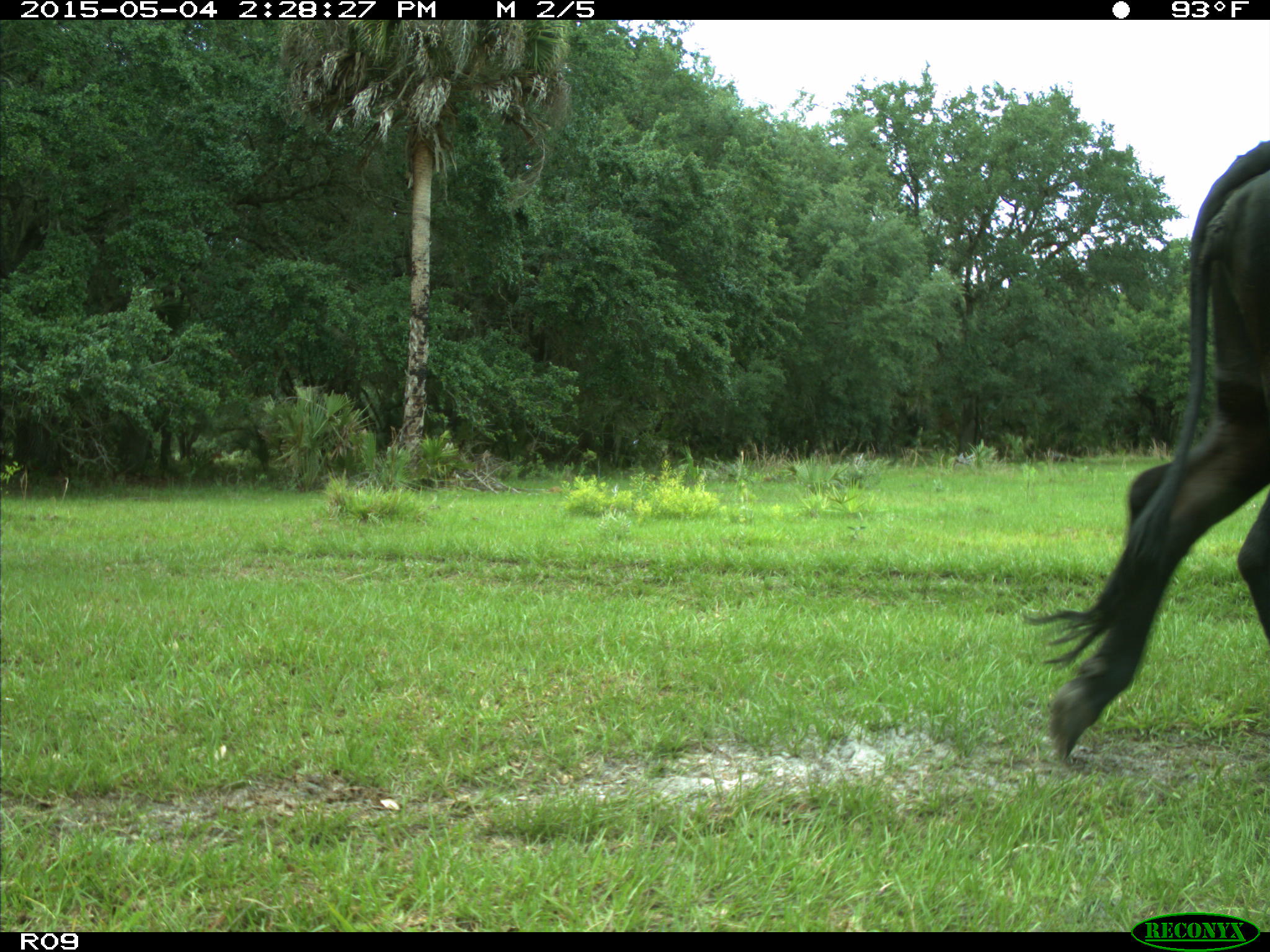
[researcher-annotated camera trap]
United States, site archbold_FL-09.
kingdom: Animalia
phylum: Chordata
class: Mammalia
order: Artiodactyla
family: Bovidae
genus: Bos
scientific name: Bos taurus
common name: domestic cow